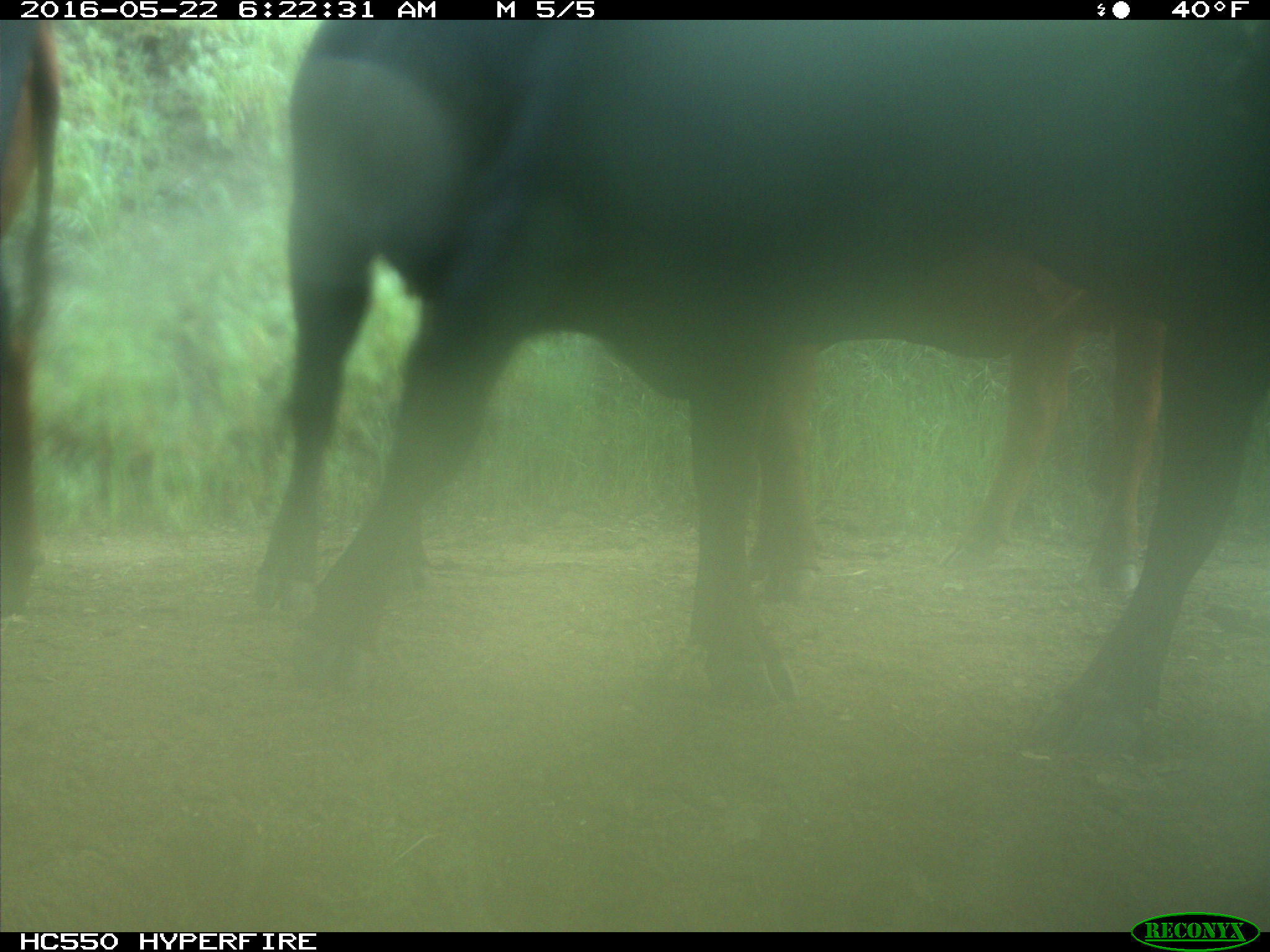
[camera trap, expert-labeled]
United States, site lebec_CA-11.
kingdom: Animalia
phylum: Chordata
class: Mammalia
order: Artiodactyla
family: Bovidae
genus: Bos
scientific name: Bos taurus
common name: domestic cow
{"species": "Bos taurus (domestic cow)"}